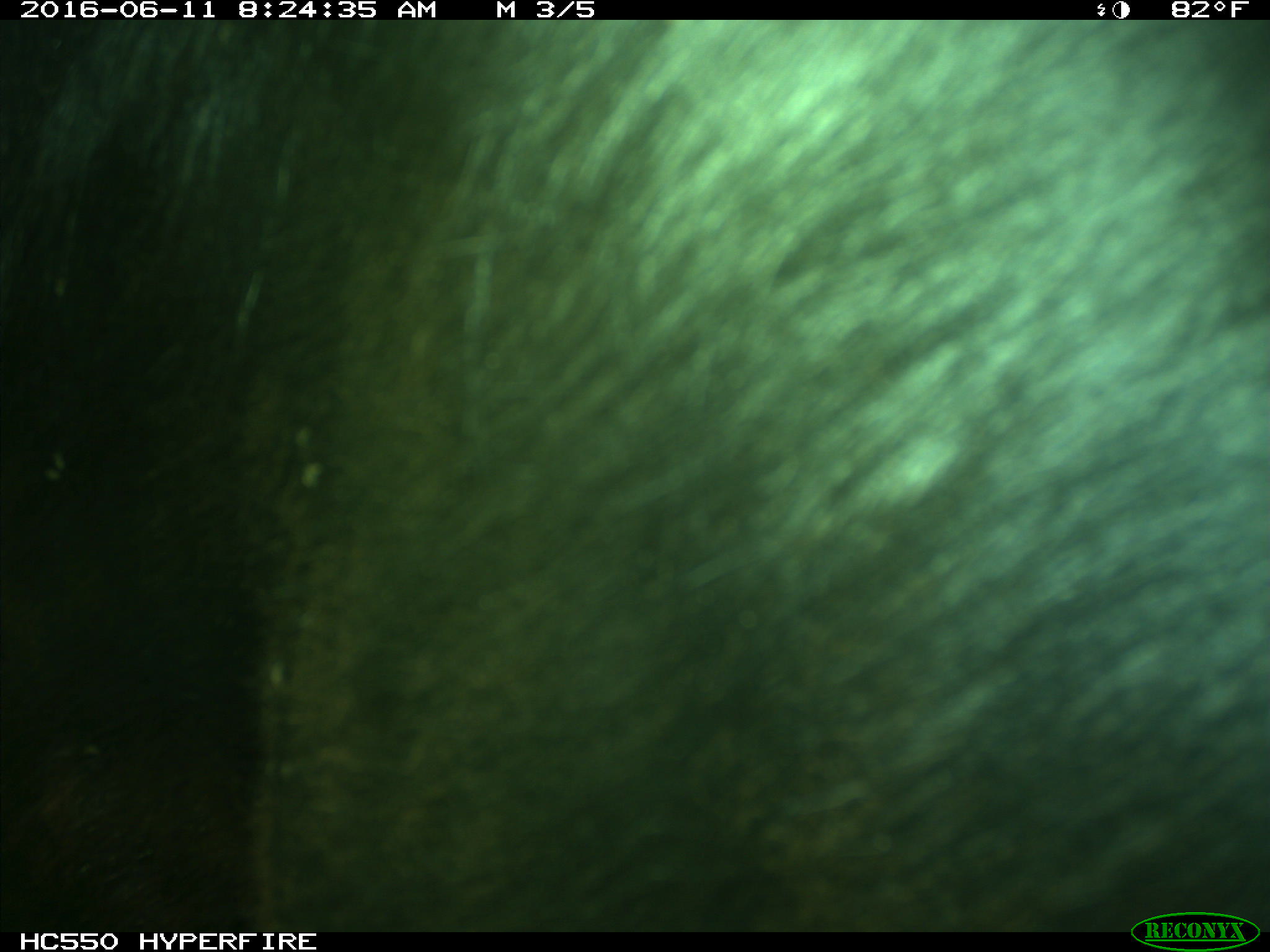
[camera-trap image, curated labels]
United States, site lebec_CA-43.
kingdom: Animalia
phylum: Chordata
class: Mammalia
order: Artiodactyla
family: Bovidae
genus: Bos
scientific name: Bos taurus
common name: domestic cow